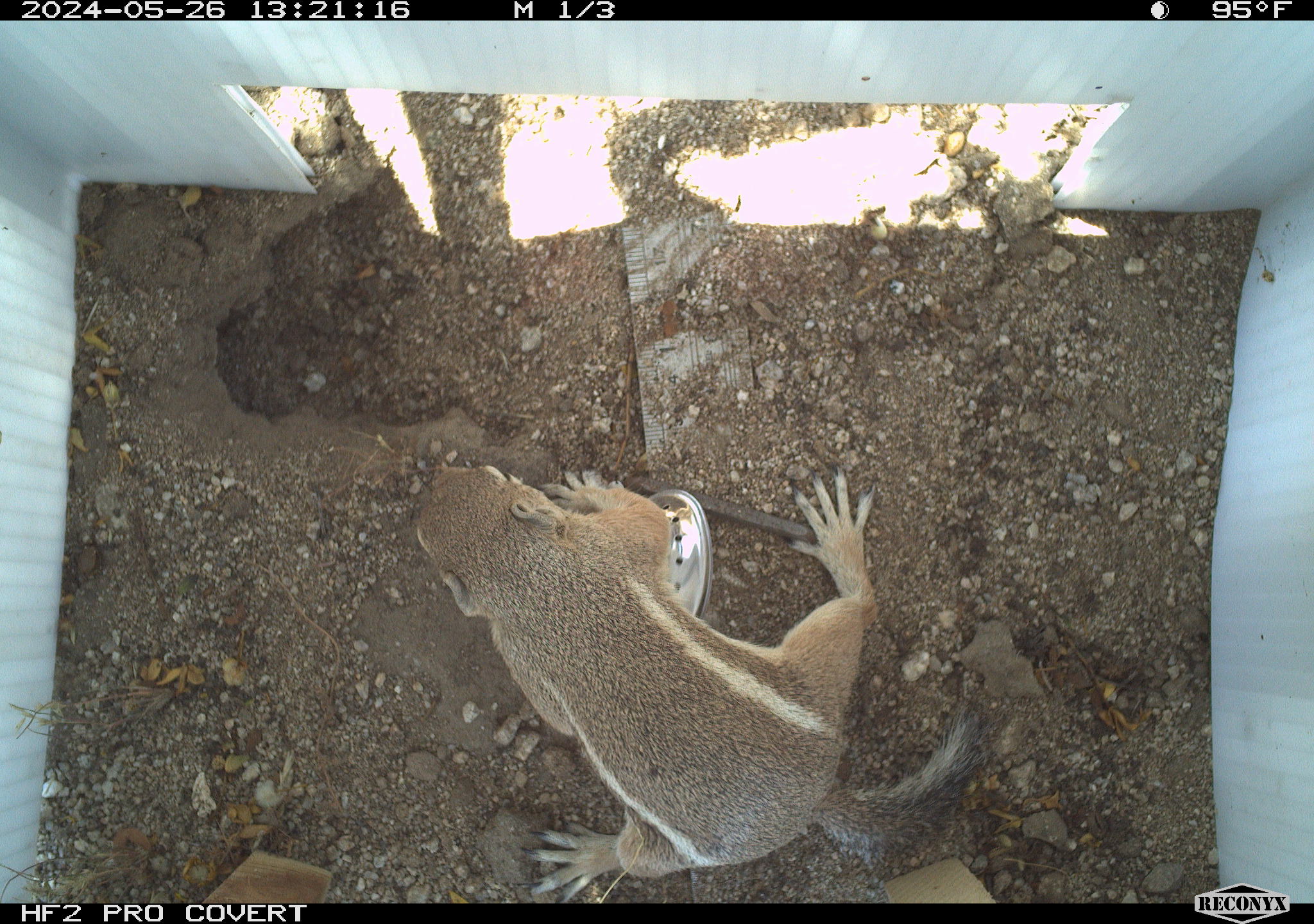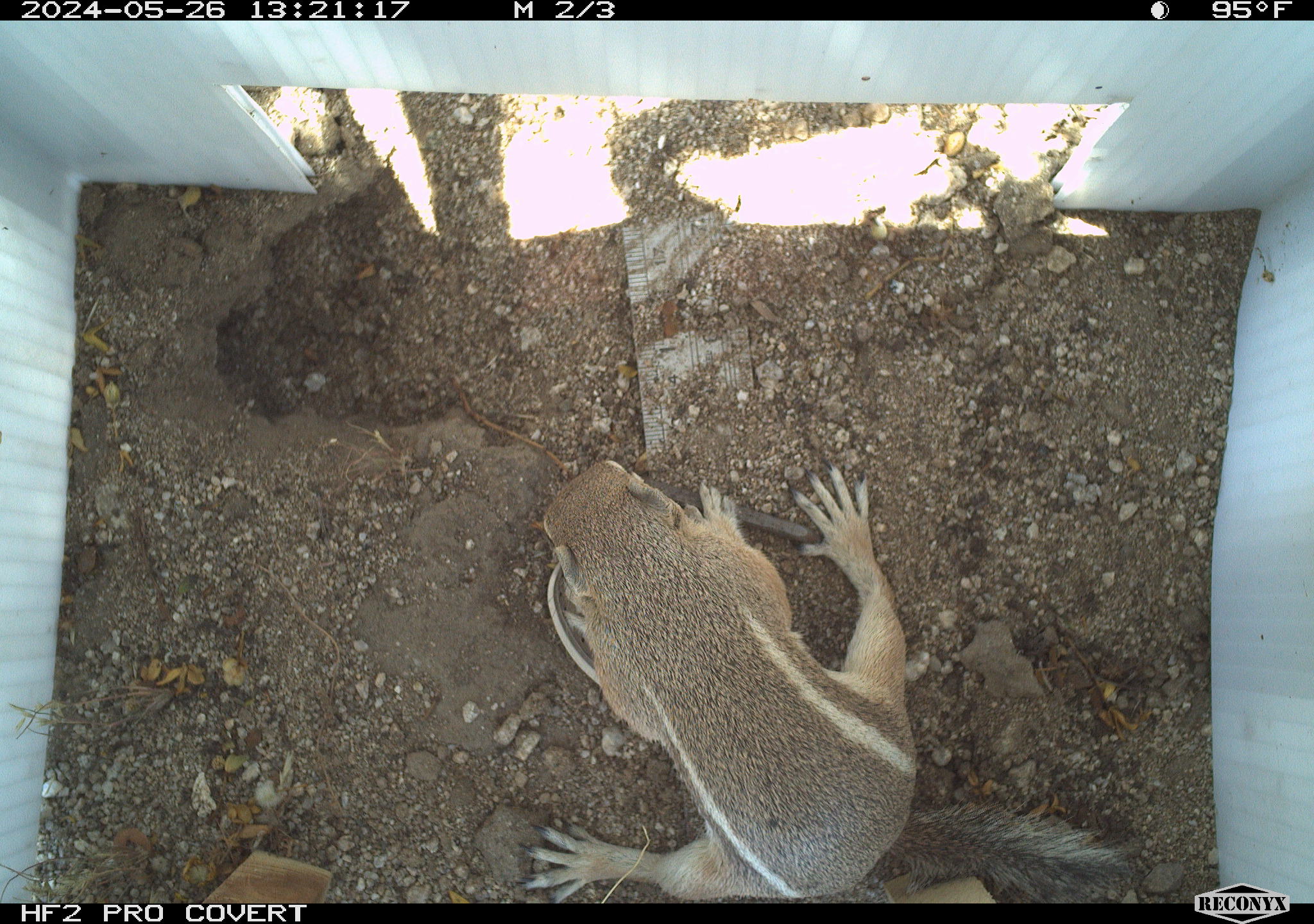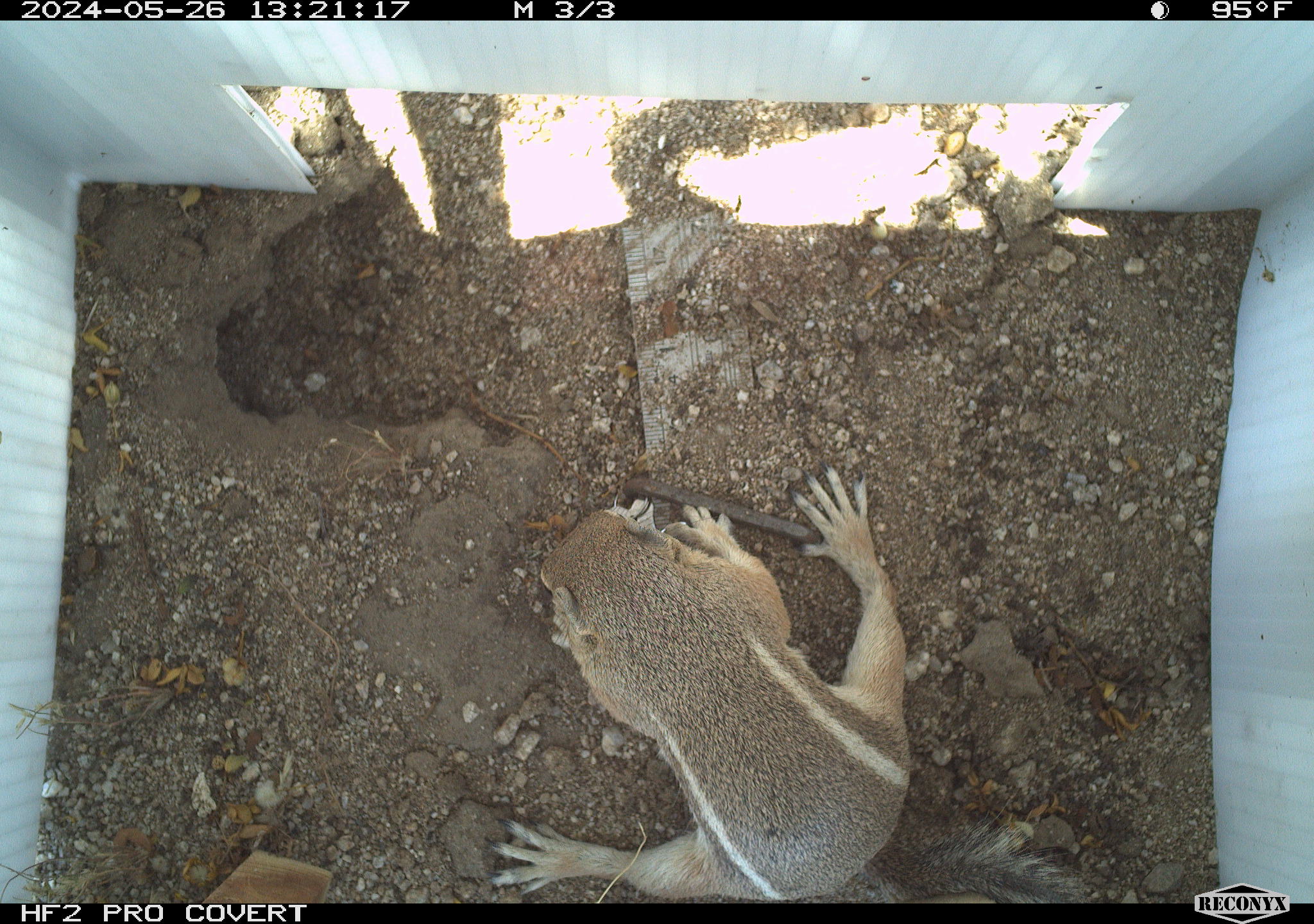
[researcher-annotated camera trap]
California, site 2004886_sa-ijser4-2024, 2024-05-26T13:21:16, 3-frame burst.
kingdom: Animalia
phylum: Chordata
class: Mammalia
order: Rodentia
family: Sciuridae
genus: Ammospermophilus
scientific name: Ammospermophilus leucurus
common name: white-tailed antelope squirrel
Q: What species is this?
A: White-tailed antelope squirrel (Ammospermophilus leucurus).